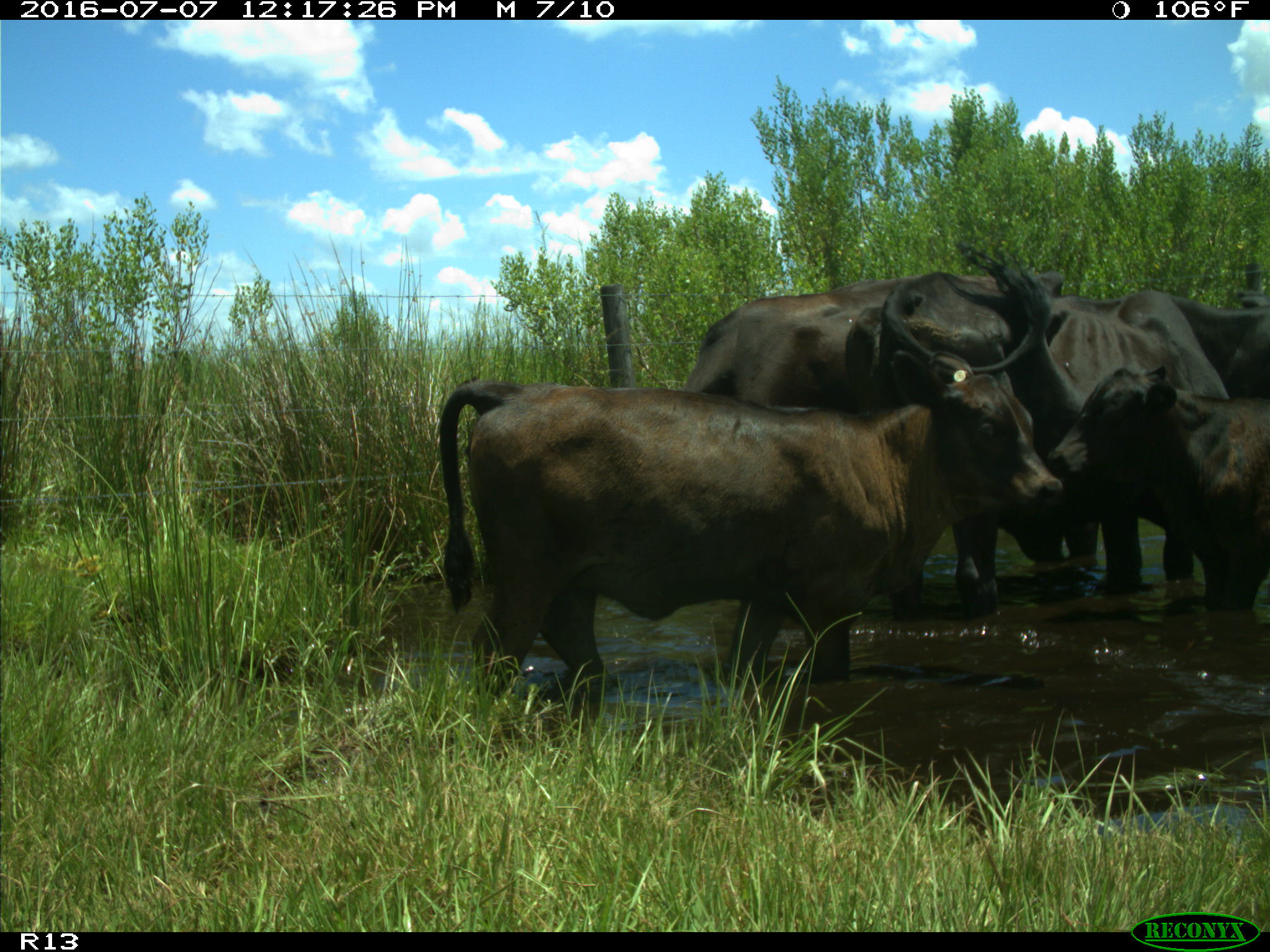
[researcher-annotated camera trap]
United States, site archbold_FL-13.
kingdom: Animalia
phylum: Chordata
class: Mammalia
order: Artiodactyla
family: Bovidae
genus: Bos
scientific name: Bos taurus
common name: domestic cow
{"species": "Bos taurus (domestic cow)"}